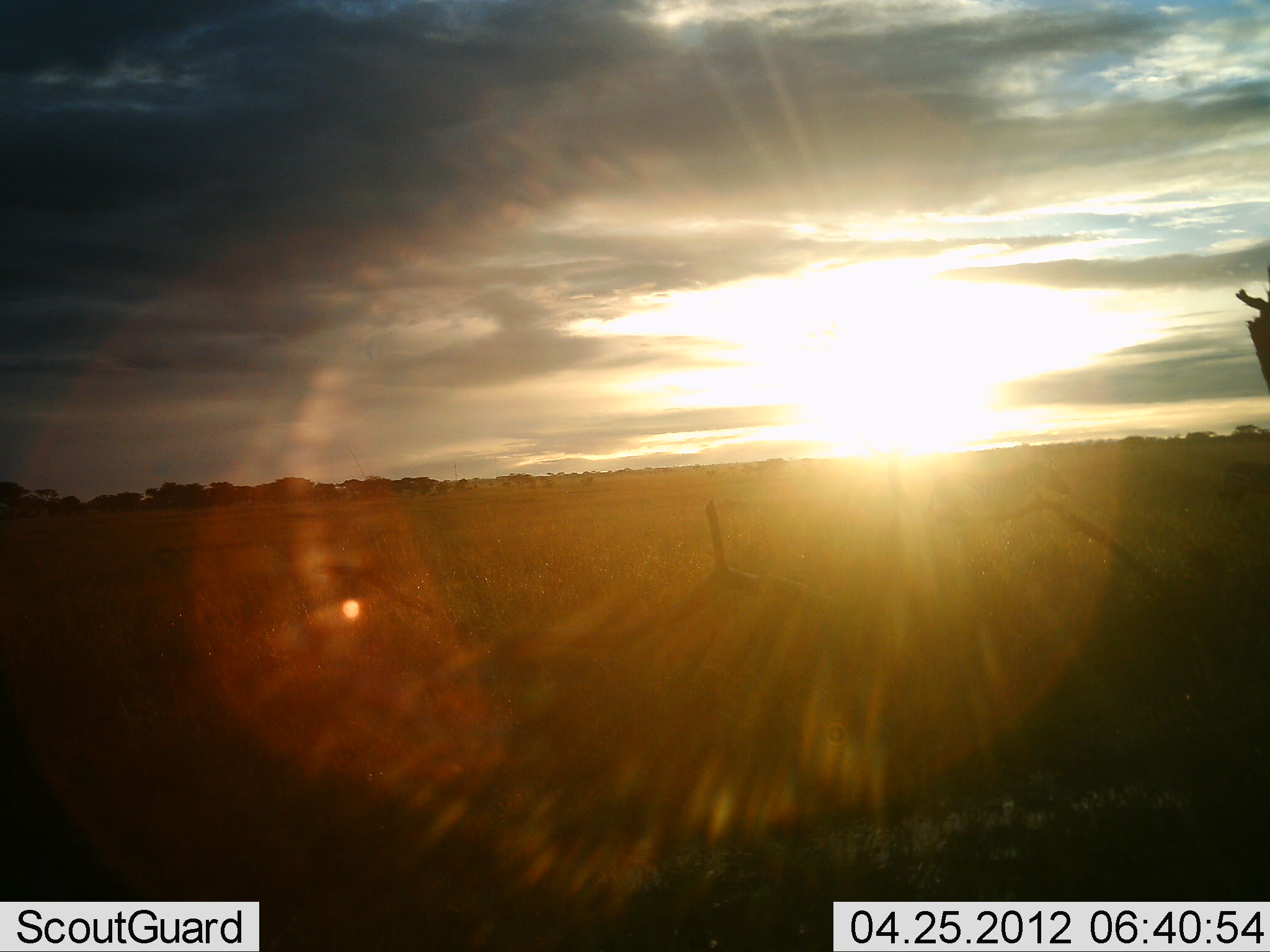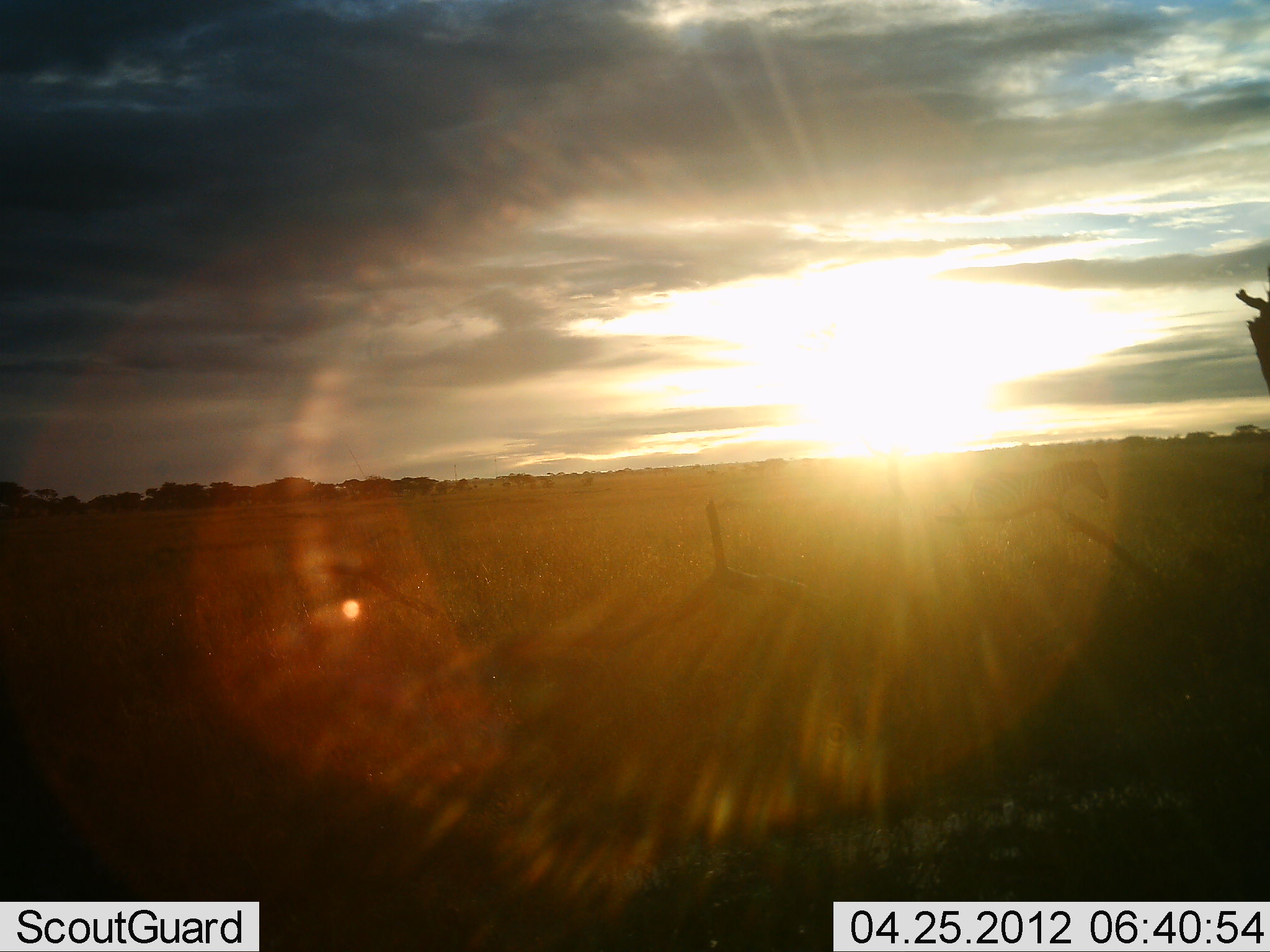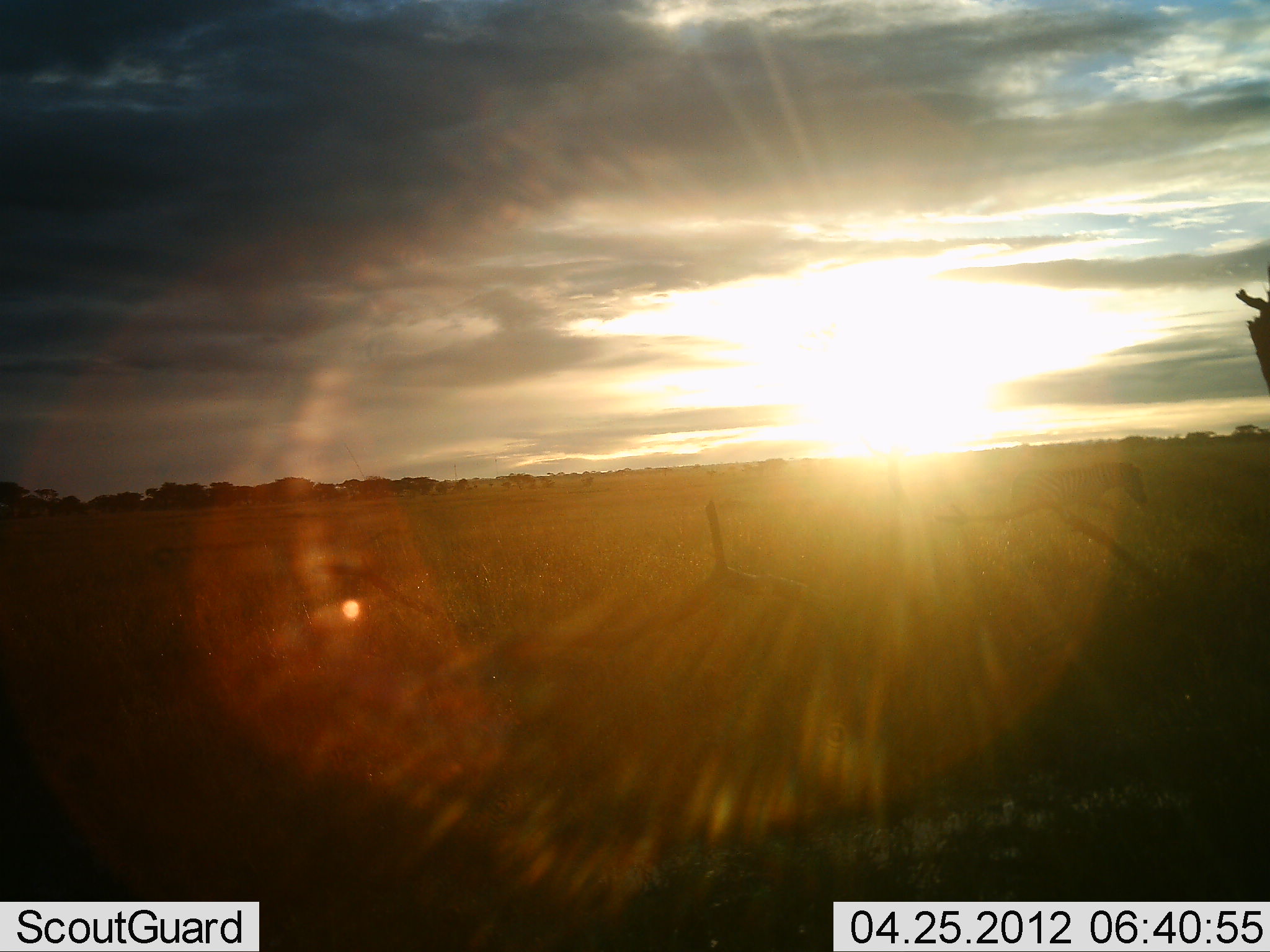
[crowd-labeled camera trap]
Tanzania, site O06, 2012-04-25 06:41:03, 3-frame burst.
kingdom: Animalia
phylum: Chordata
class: Mammalia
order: Perissodactyla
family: Equidae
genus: Equus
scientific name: Equus quagga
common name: plains zebra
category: zebra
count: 2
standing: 0%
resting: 0%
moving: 100%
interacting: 0%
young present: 0%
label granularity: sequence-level